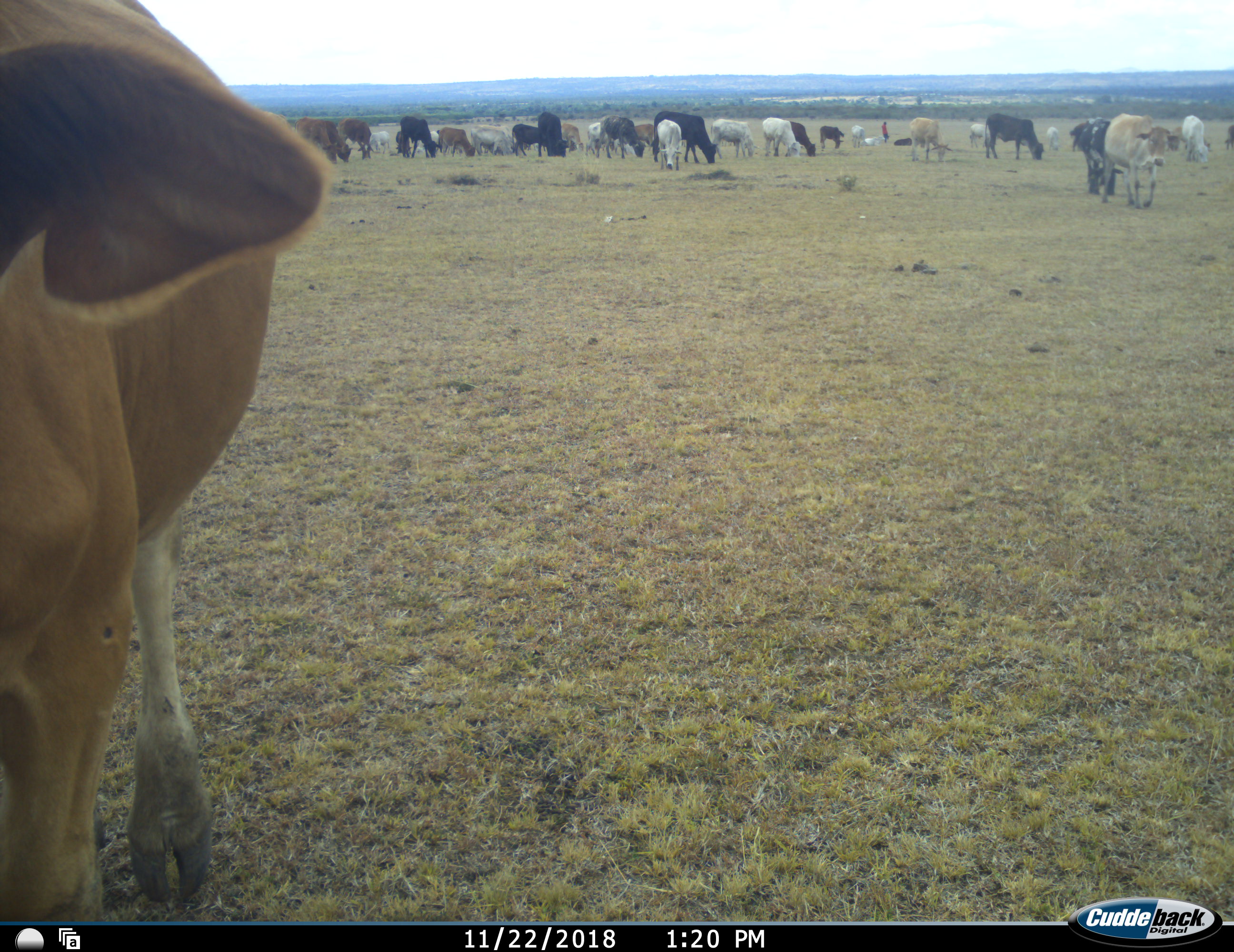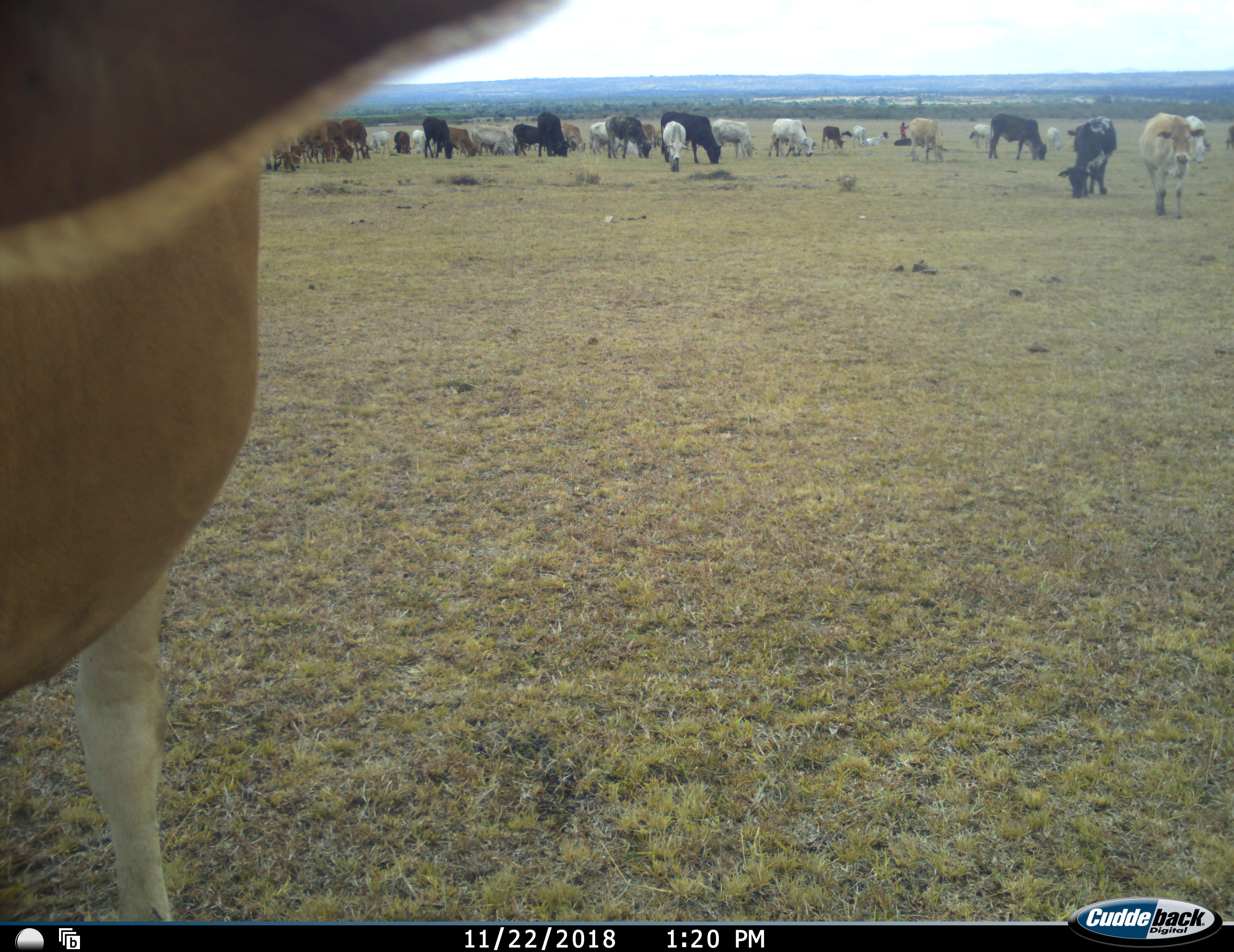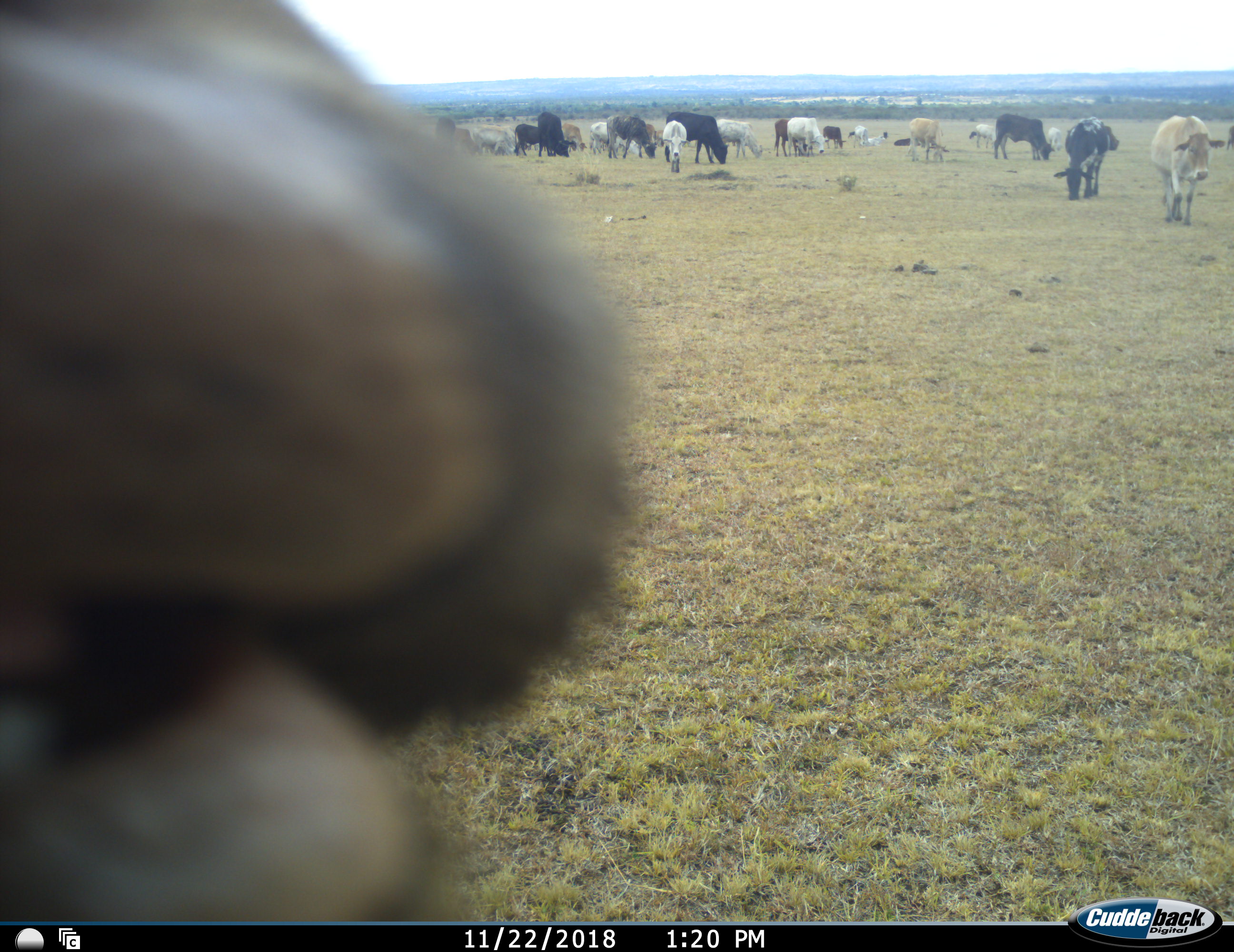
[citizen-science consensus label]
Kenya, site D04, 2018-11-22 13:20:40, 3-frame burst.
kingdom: Animalia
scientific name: Animalia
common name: animal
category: domesticanimal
Domesticanimal (animal) (Animalia), count 11-50. Behavior (volunteer vote fractions): standing 50%, resting 20%, moving 80%, interacting 20%. Young present (vote fraction): 10%. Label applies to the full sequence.